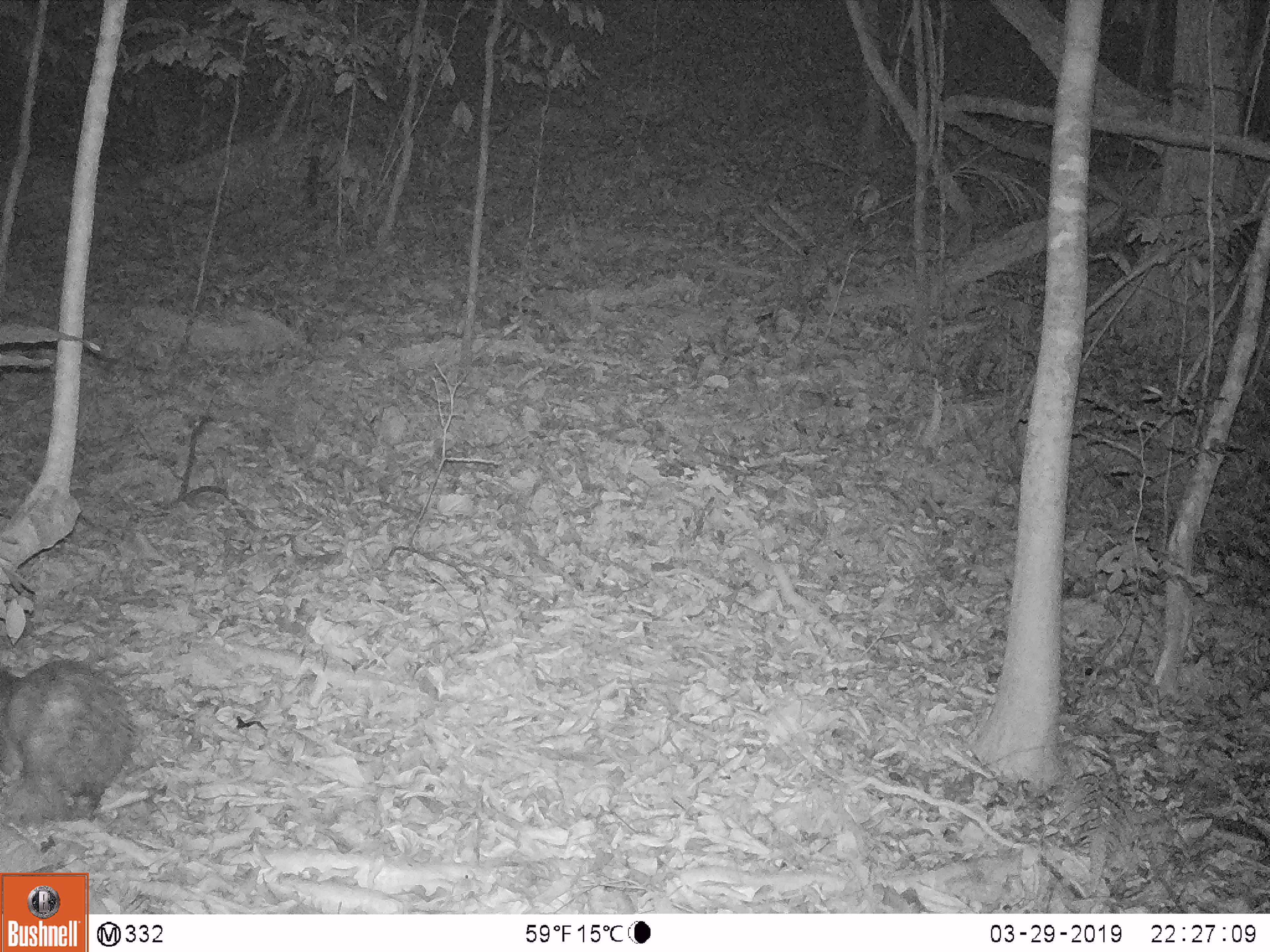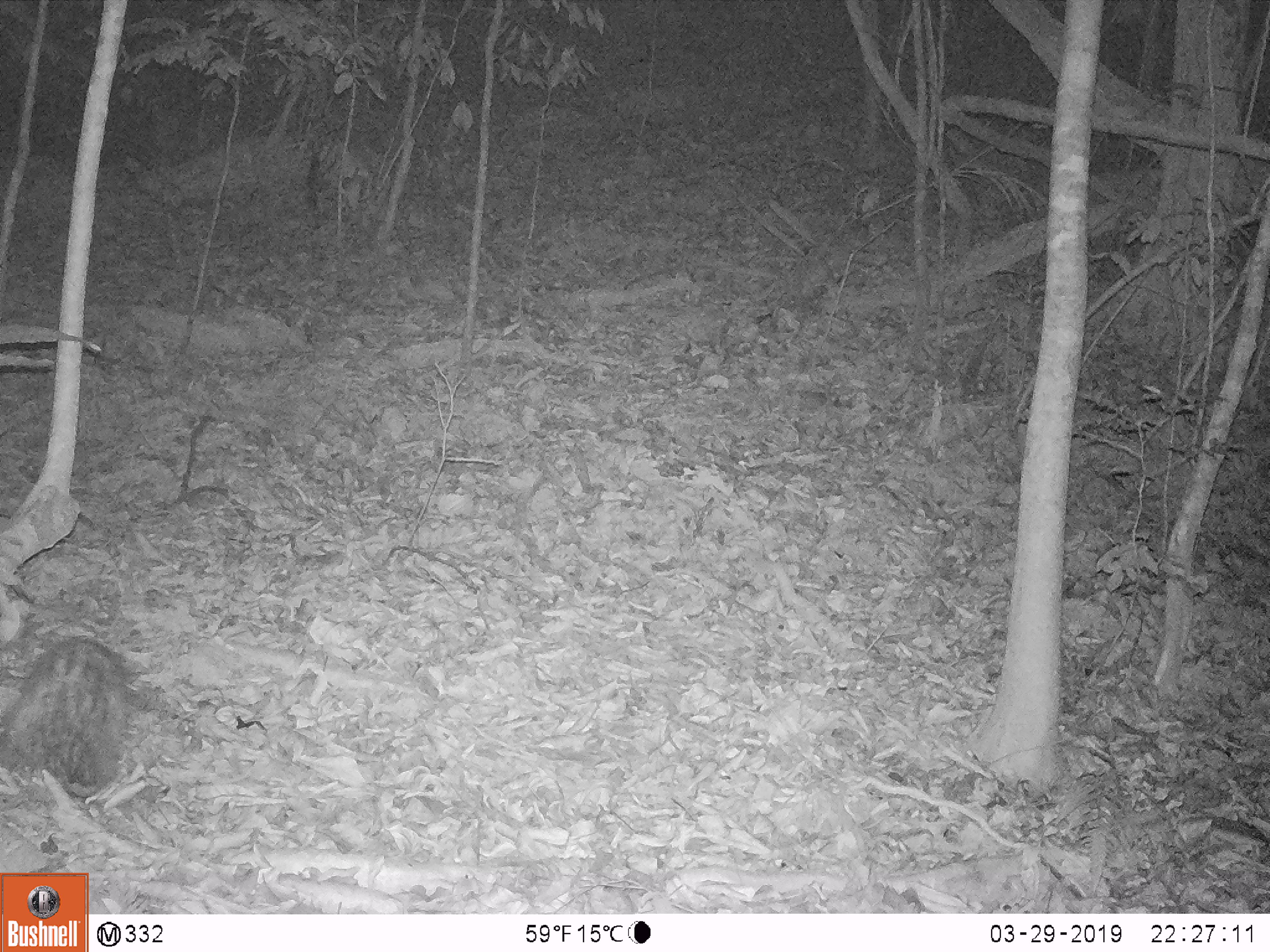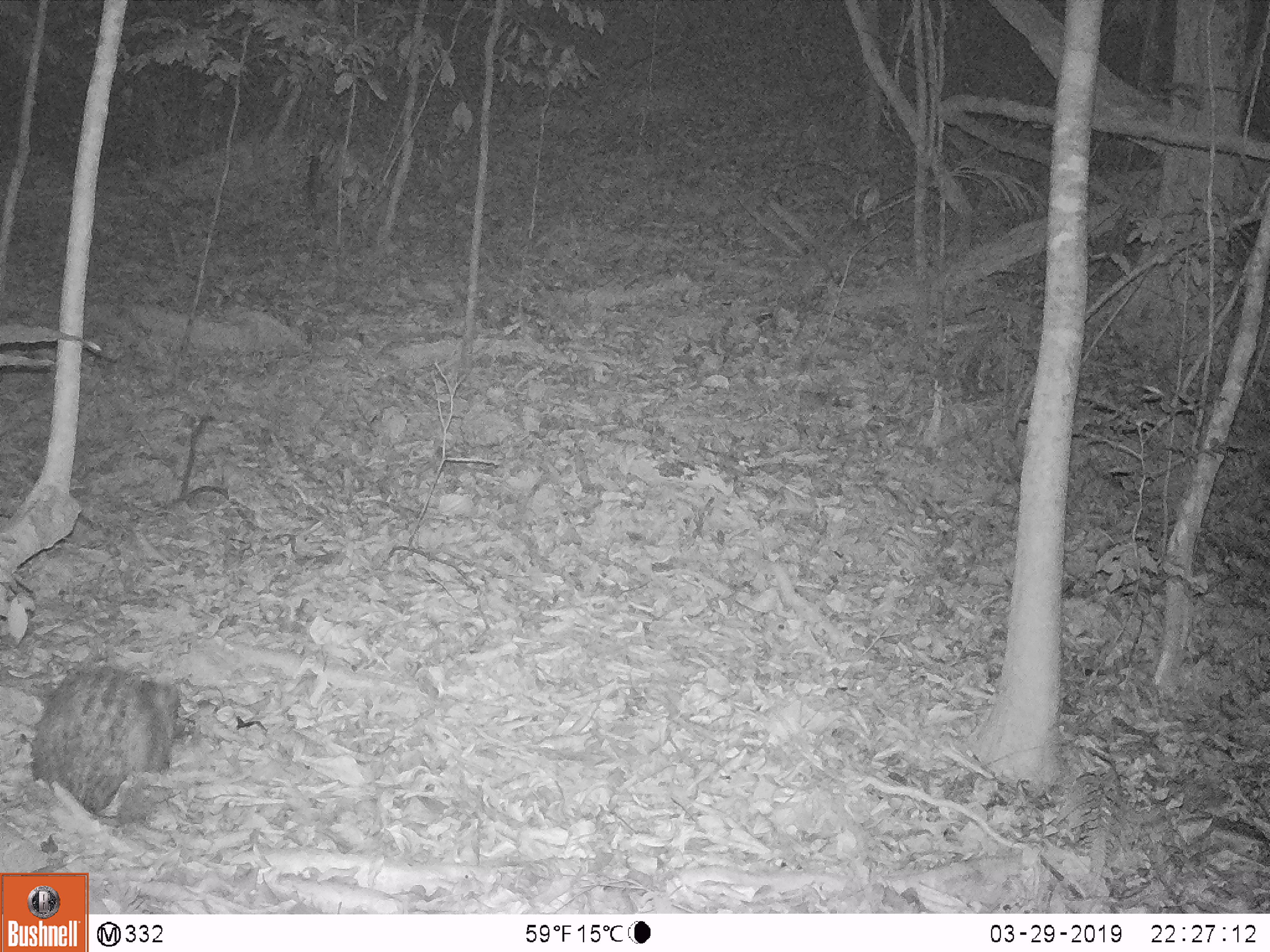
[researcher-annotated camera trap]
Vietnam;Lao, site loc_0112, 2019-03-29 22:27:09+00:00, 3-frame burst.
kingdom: Animalia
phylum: Chordata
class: Mammalia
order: Rodentia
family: Hystricidae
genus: Atherurus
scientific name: Atherurus macrourus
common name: asiatic brush-tailed porcupine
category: asiatic brush tailed porcupine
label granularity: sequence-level